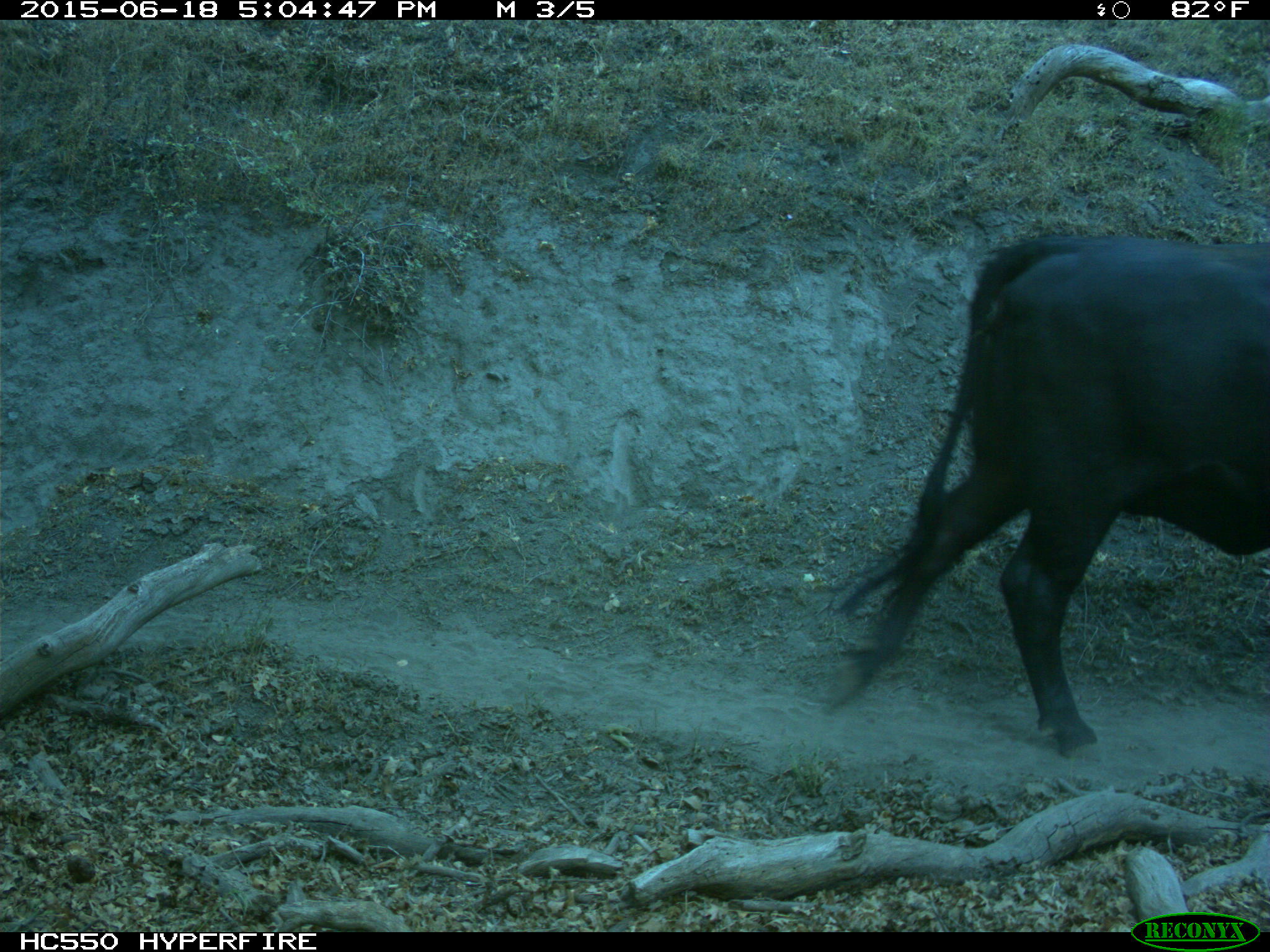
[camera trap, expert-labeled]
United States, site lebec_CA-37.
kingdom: Animalia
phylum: Chordata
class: Mammalia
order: Artiodactyla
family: Bovidae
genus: Bos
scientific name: Bos taurus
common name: domestic cow